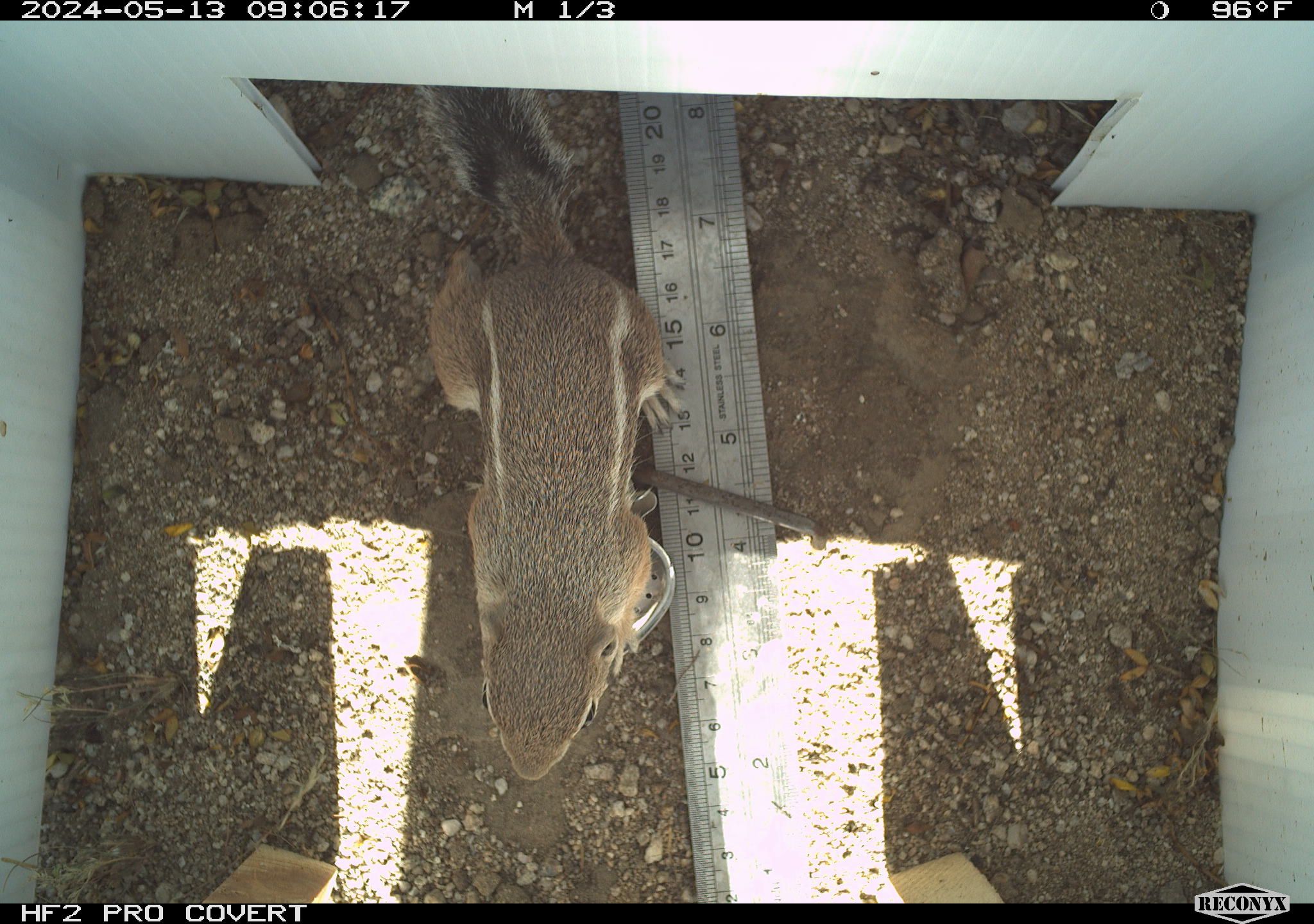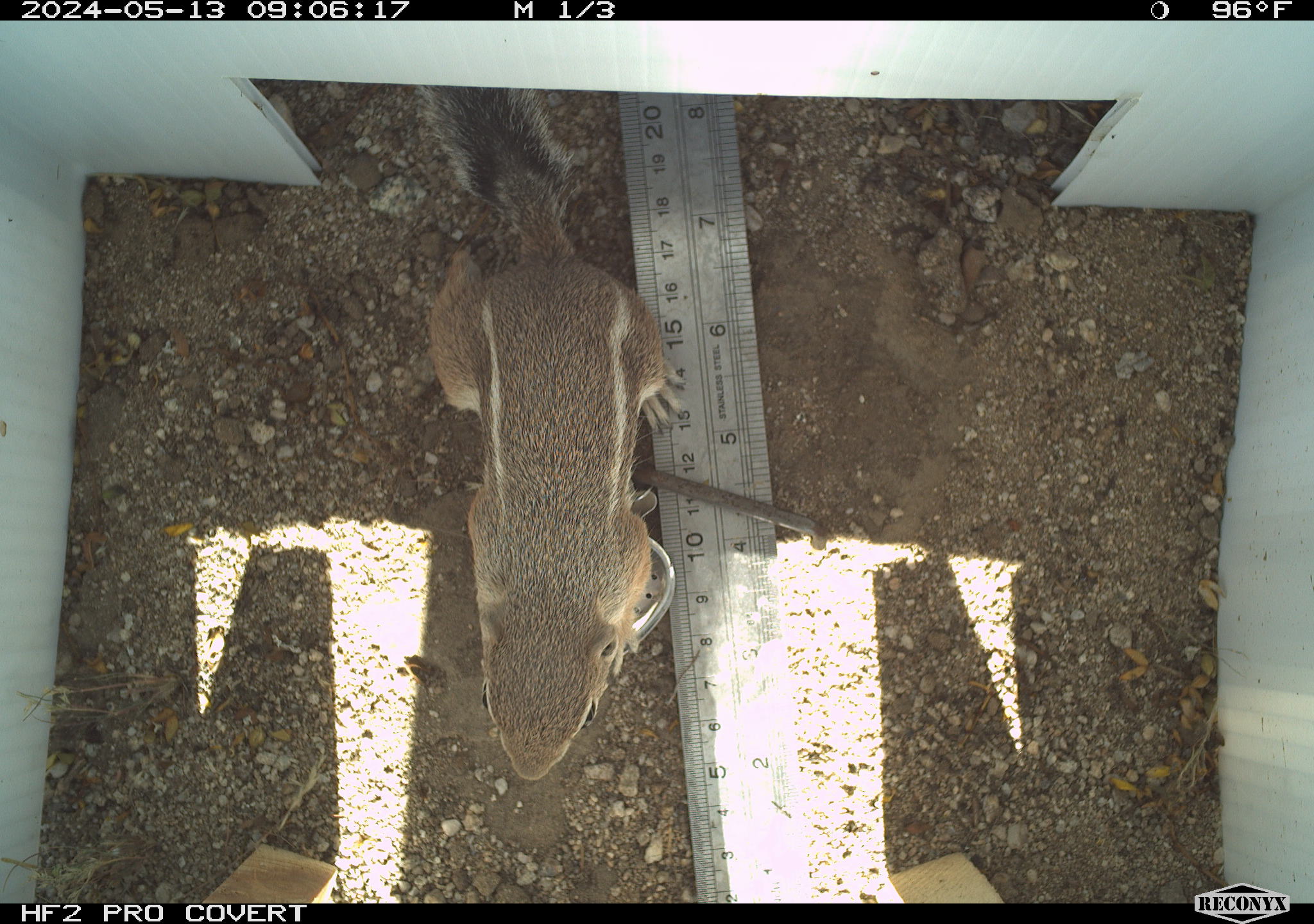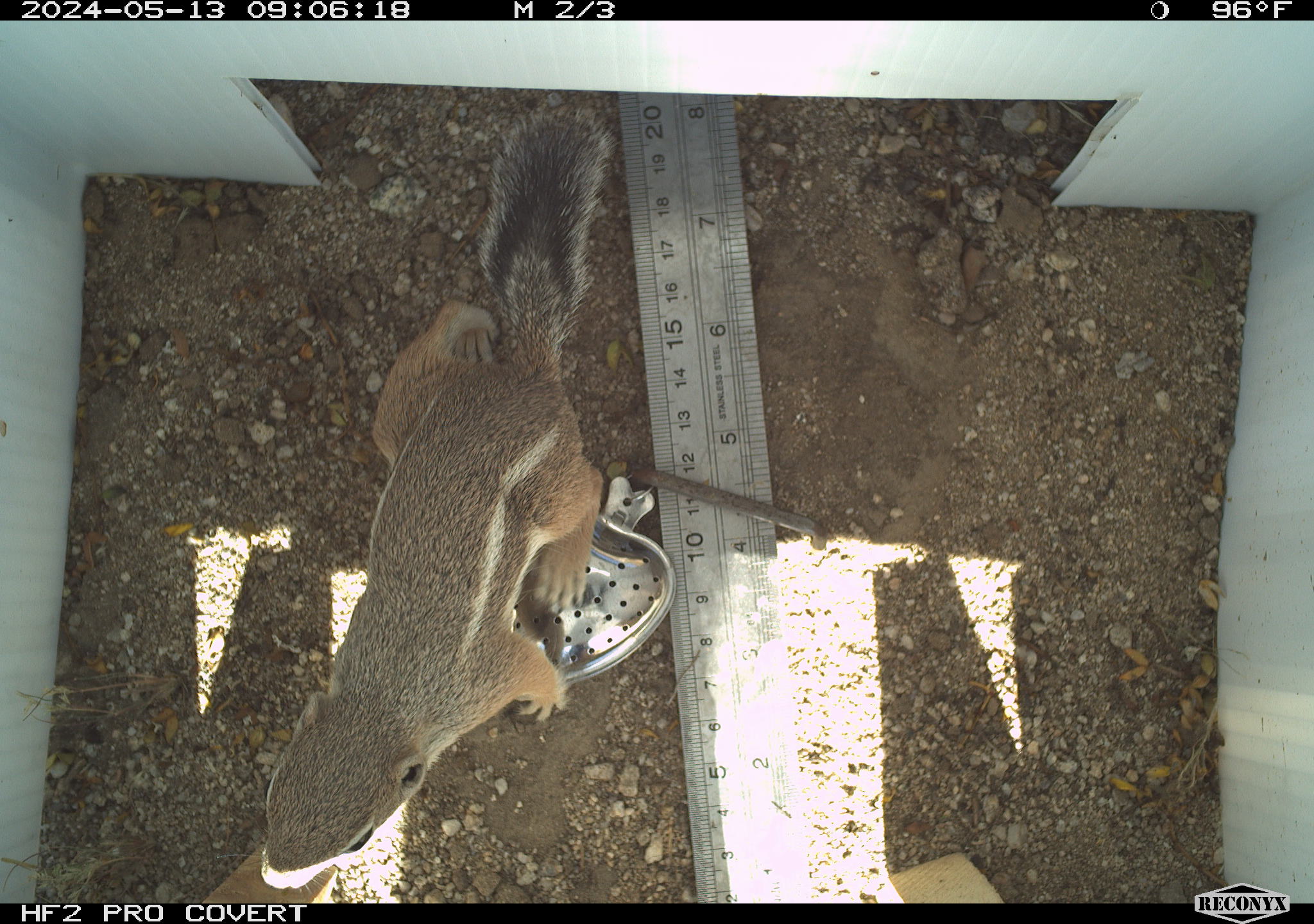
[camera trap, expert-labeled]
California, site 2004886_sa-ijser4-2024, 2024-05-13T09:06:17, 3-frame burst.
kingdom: Animalia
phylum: Chordata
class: Mammalia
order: Rodentia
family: Sciuridae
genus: Ammospermophilus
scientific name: Ammospermophilus leucurus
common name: white-tailed antelope squirrel